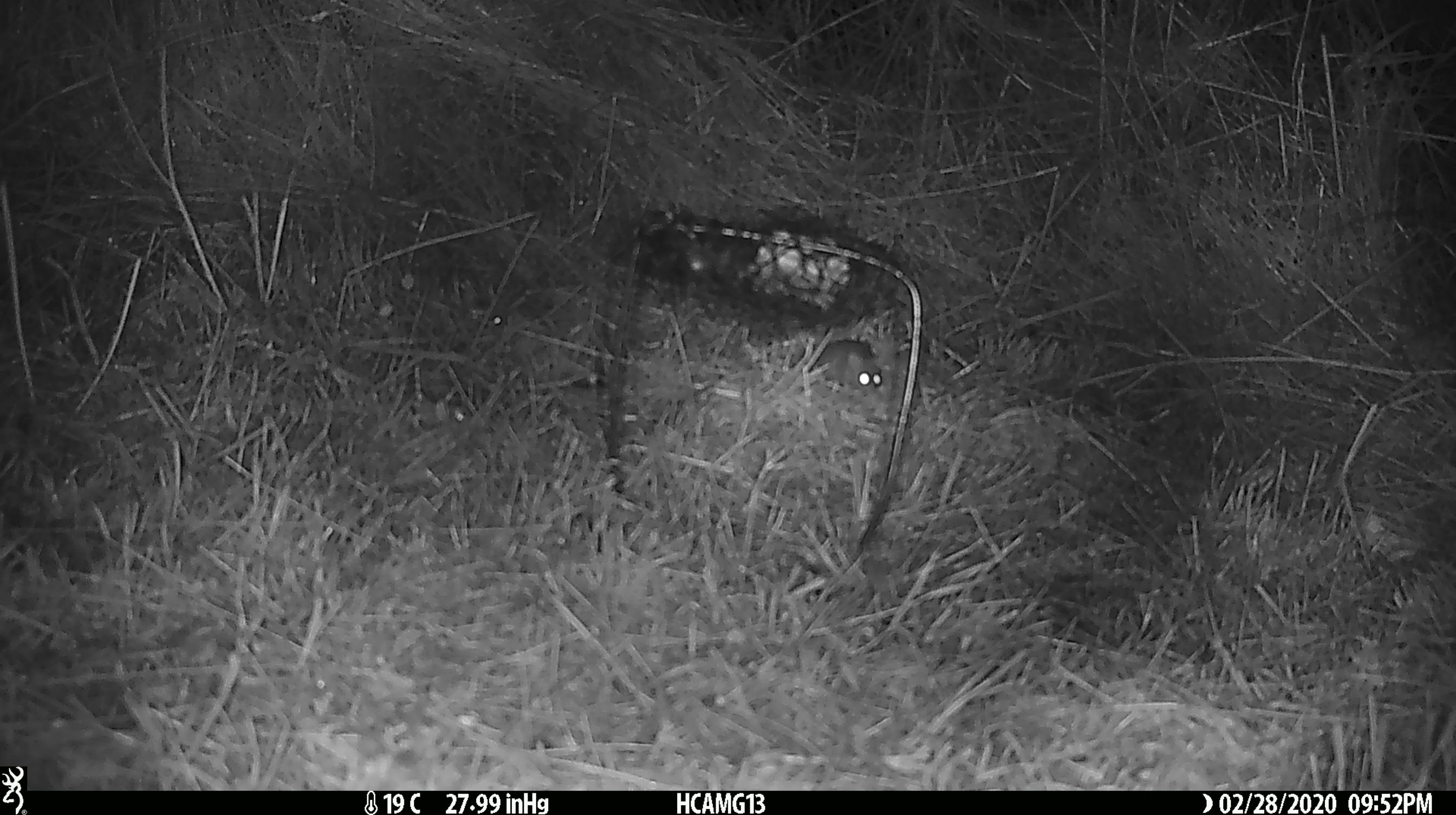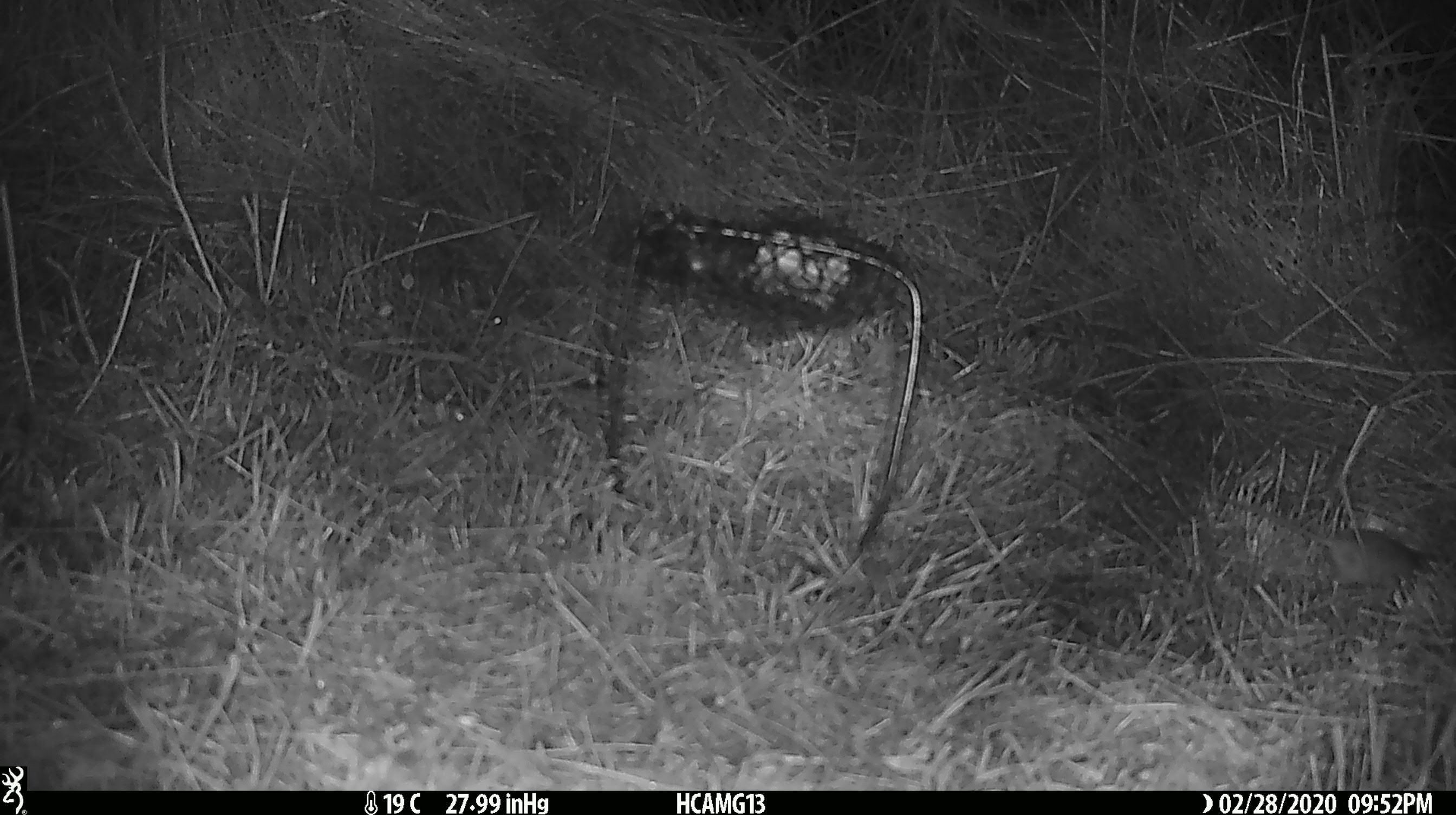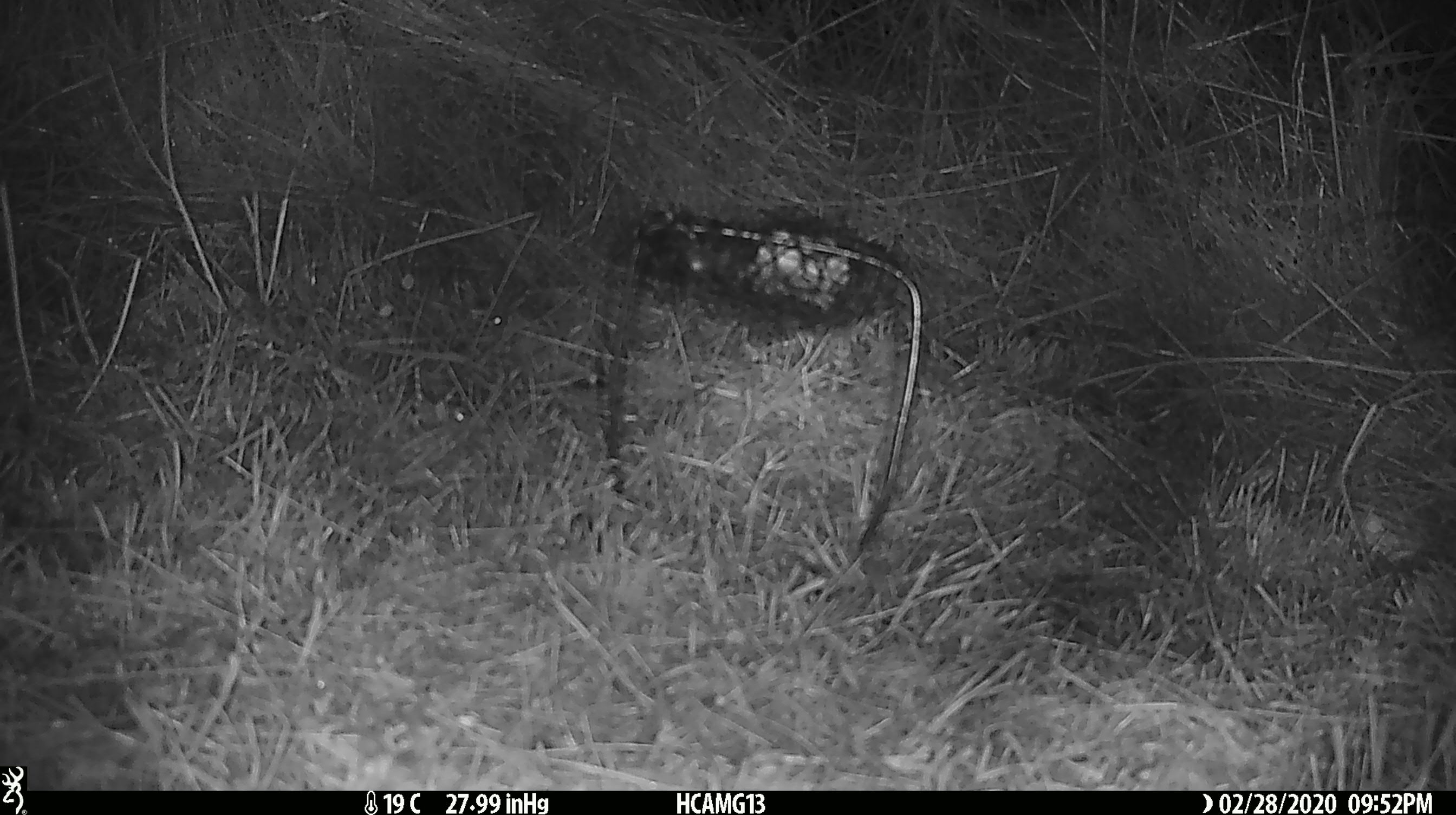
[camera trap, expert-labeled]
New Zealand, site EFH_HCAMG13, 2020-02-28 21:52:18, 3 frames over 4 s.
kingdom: Animalia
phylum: Chordata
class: Mammalia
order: Rodentia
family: Muridae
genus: Mus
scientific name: Mus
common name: mouse